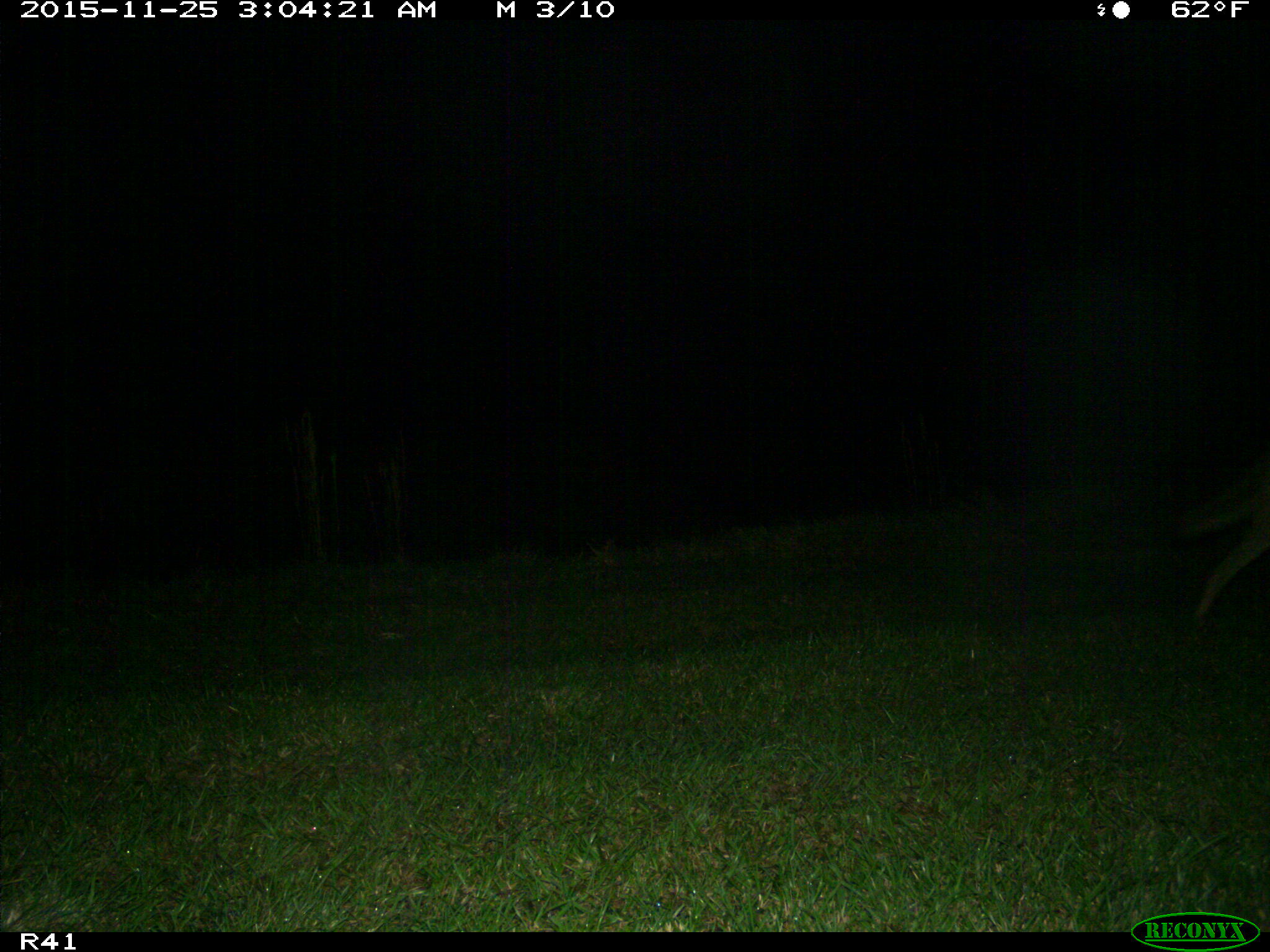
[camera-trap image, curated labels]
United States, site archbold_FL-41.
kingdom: Animalia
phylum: Chordata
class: Mammalia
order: Carnivora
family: Canidae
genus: Canis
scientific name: Canis latrans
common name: coyote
Canis latrans (coyote).